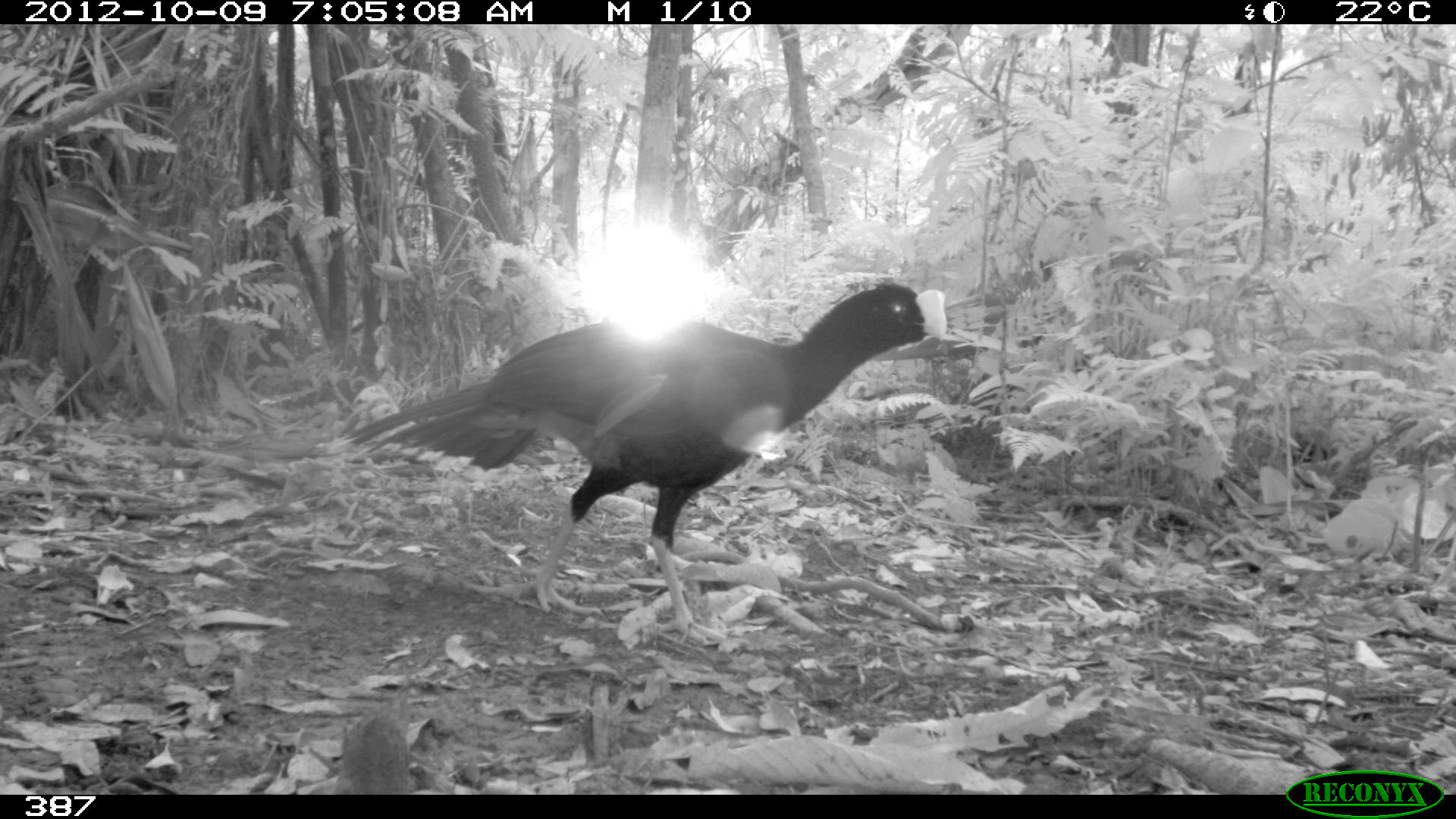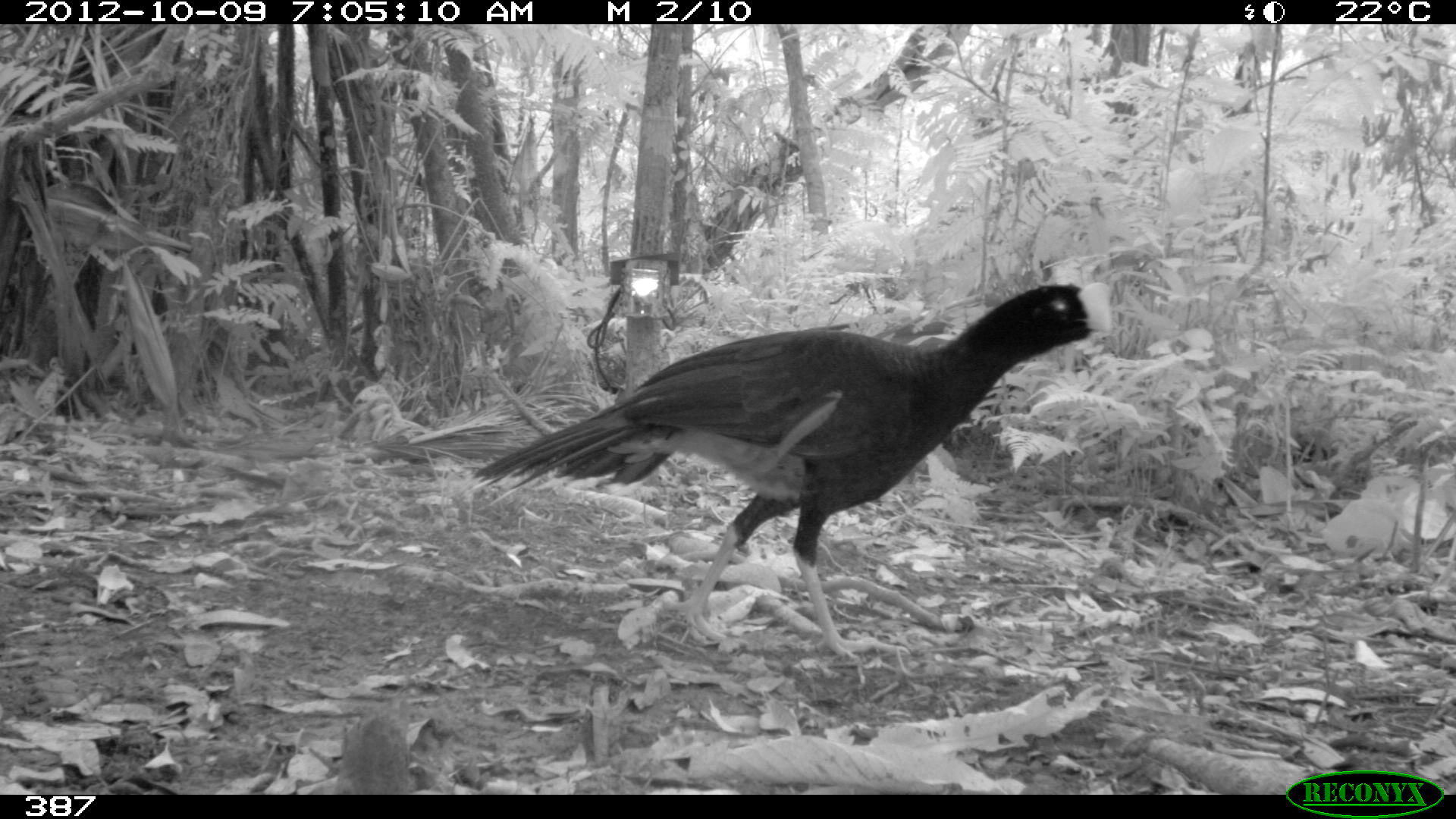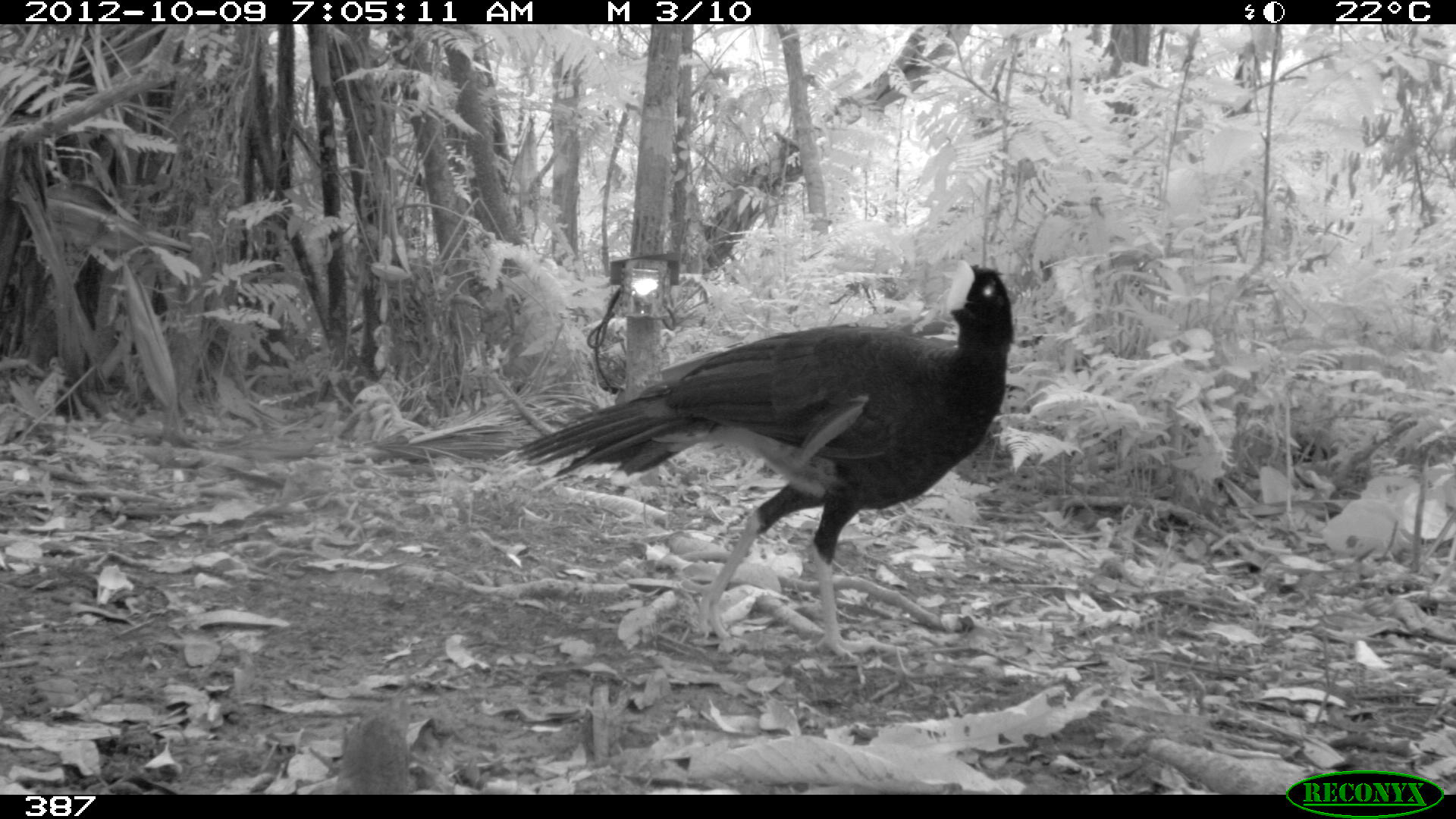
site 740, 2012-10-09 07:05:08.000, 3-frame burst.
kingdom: Animalia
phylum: Chordata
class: Aves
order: Galliformes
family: Cracidae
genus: Mitu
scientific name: Mitu tuberosum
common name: razor-billed curassow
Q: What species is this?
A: Mitu tuberosum (razor-billed curassow).